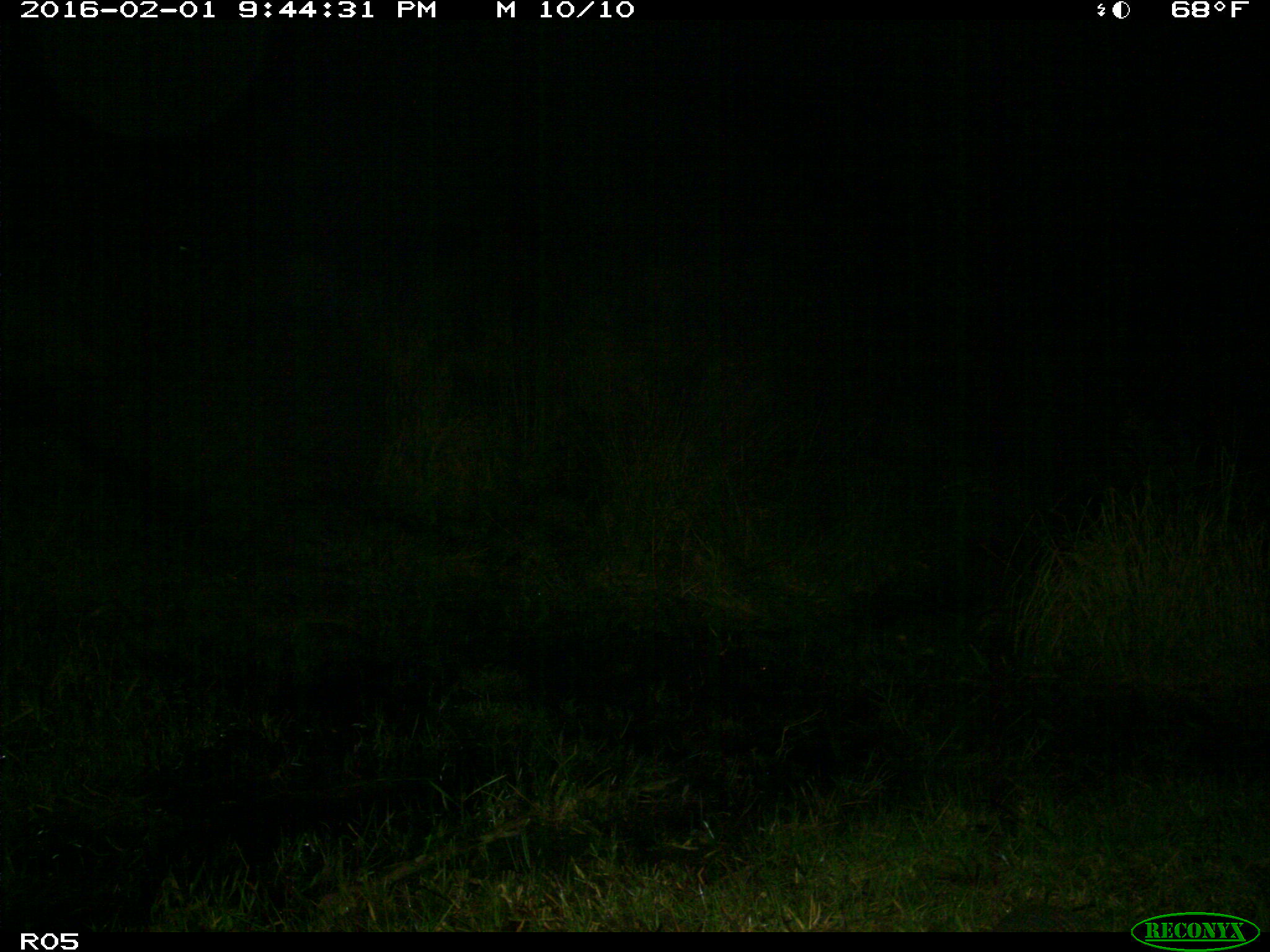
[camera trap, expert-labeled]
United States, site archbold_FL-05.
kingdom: Animalia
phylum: Chordata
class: Mammalia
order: Cingulata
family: Dasypodidae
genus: Dasypus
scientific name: Dasypus novemcinctus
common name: nine-banded armadillo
Dasypus novemcinctus (nine-banded armadillo).